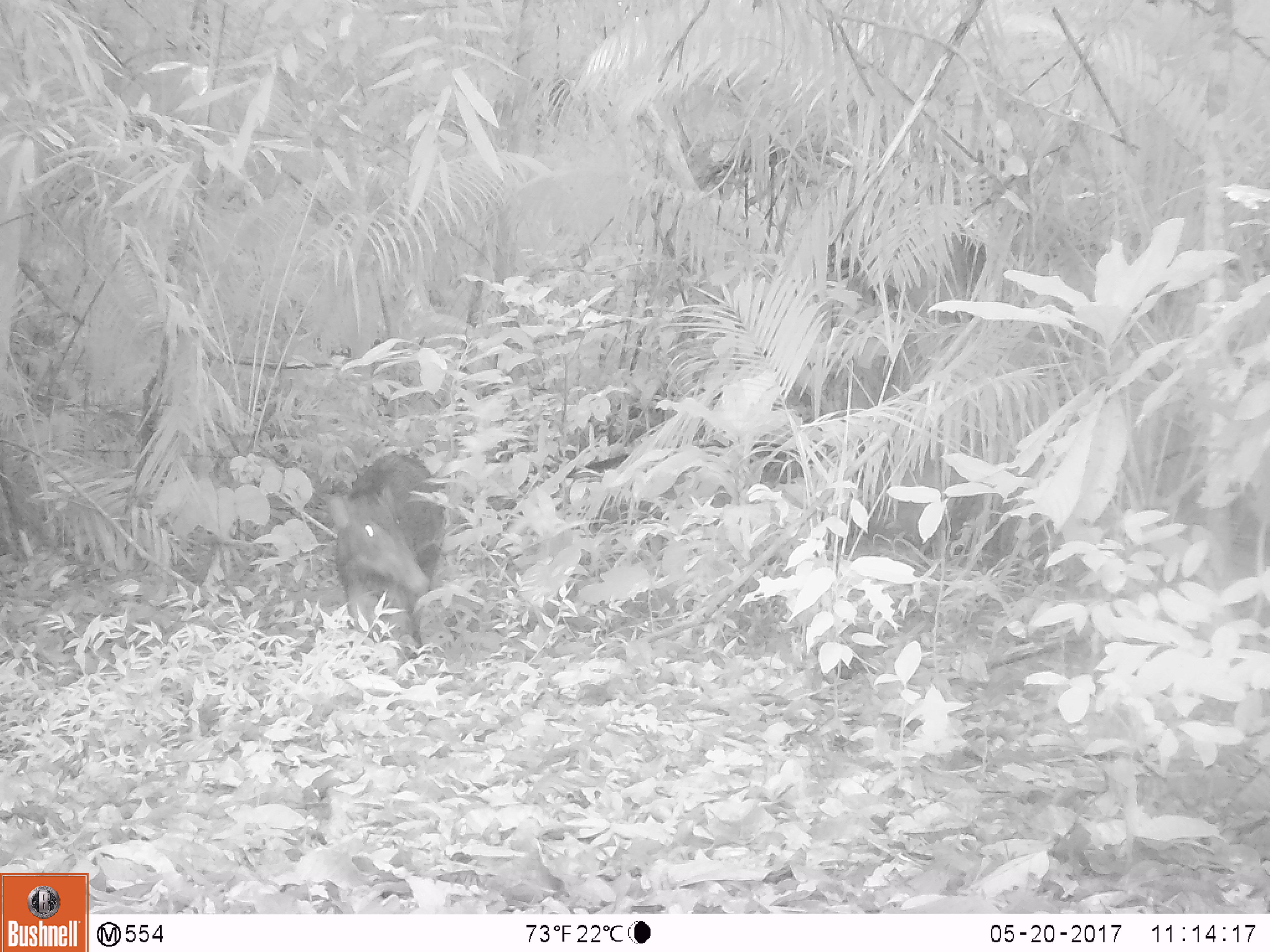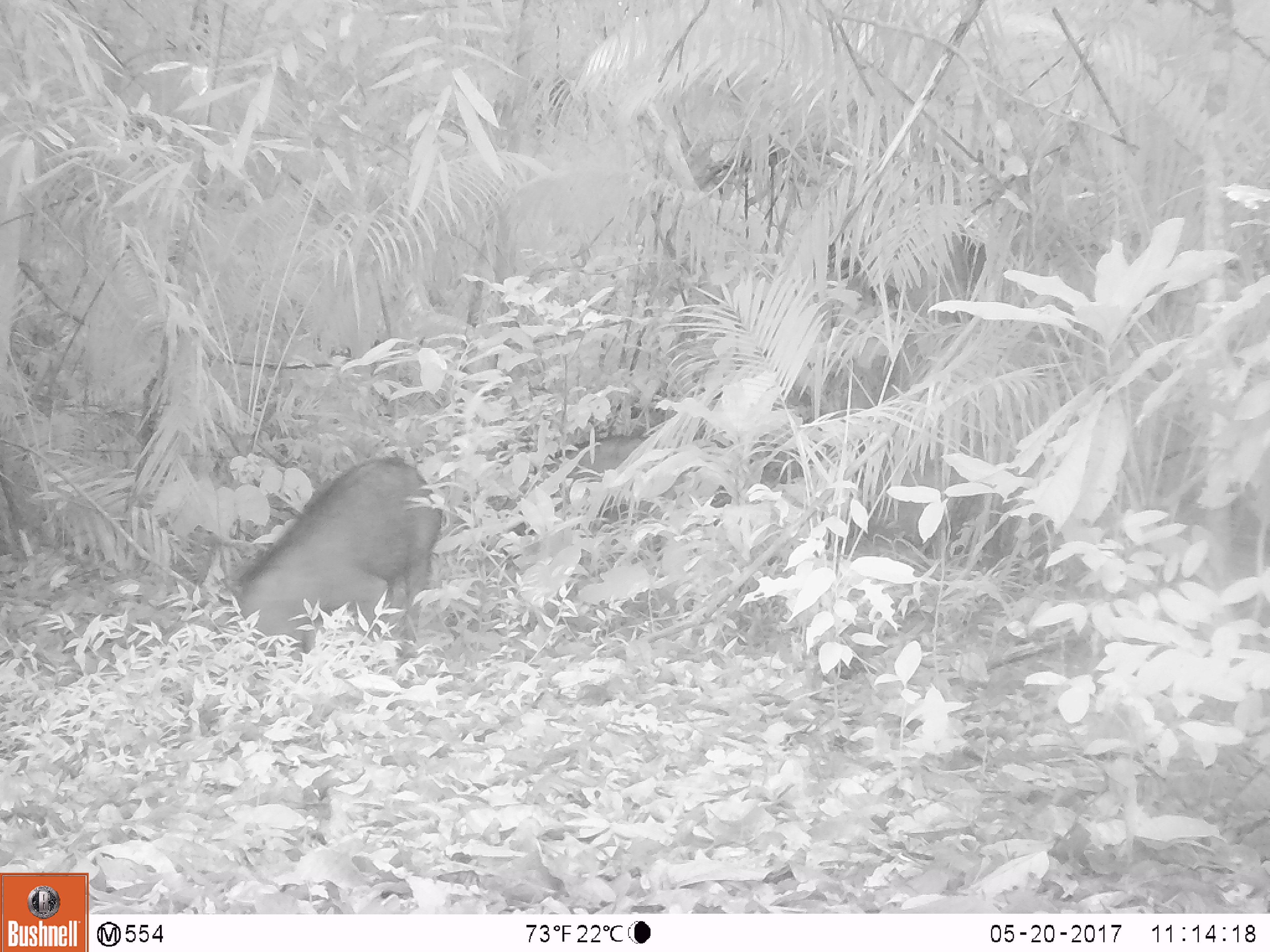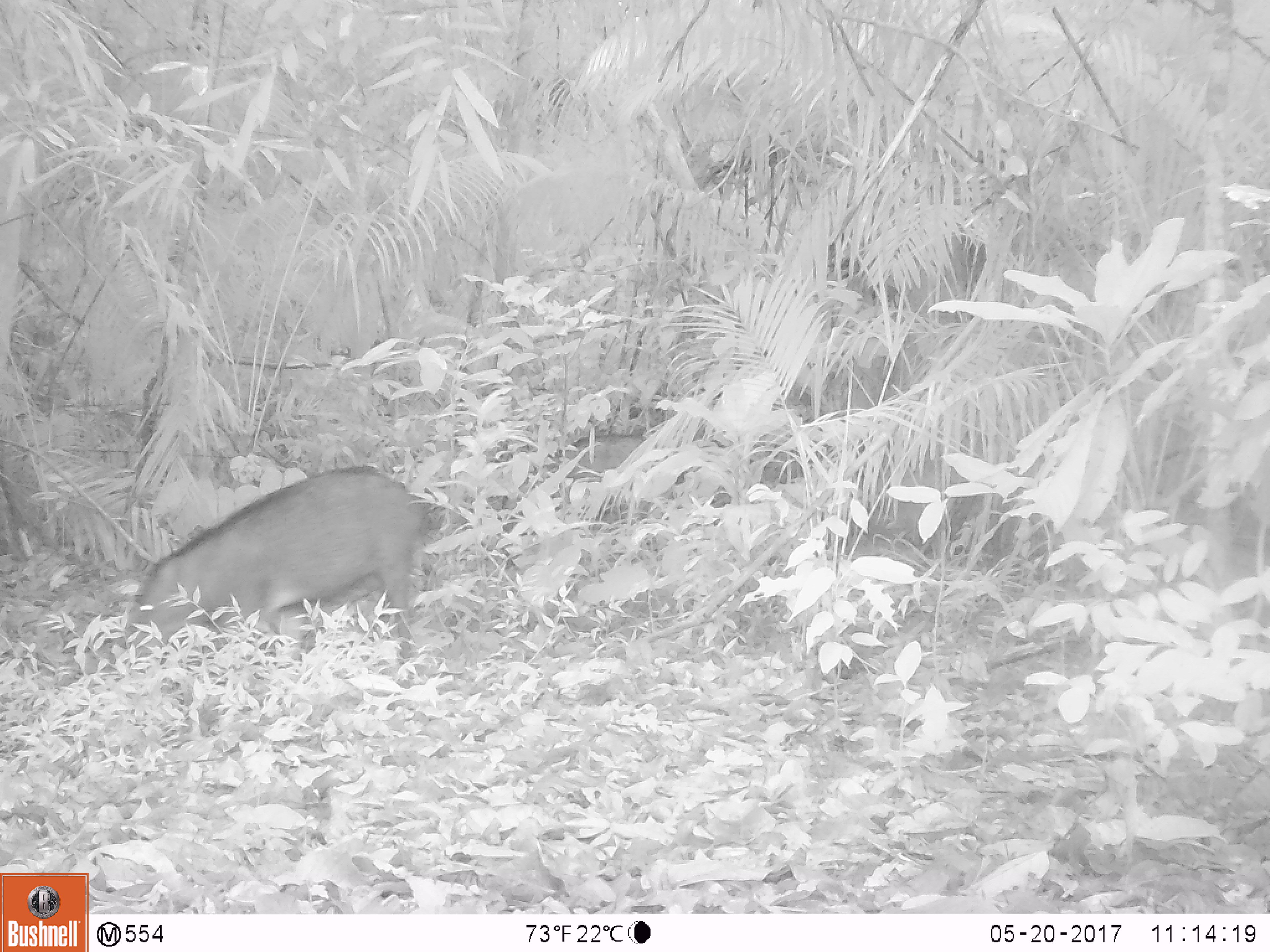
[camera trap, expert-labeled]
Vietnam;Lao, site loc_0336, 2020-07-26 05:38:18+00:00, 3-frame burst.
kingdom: Animalia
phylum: Chordata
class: Mammalia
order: Artiodactyla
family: Suidae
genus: Sus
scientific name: Sus scrofa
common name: eurasian wild pig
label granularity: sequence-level